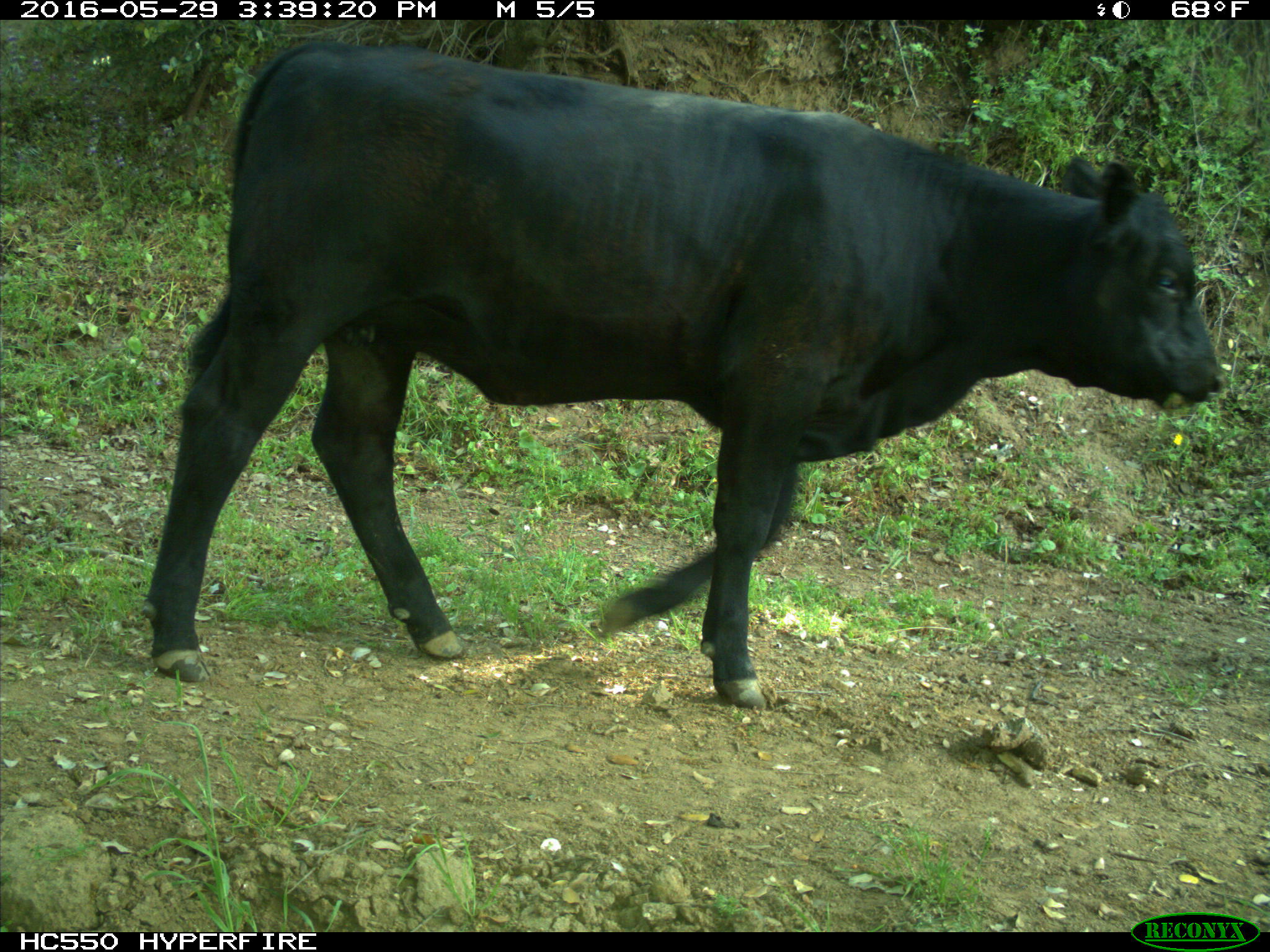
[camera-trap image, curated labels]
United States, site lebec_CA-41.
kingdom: Animalia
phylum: Chordata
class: Mammalia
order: Artiodactyla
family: Bovidae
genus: Bos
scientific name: Bos taurus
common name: domestic cow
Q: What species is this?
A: Bos taurus (domestic cow).